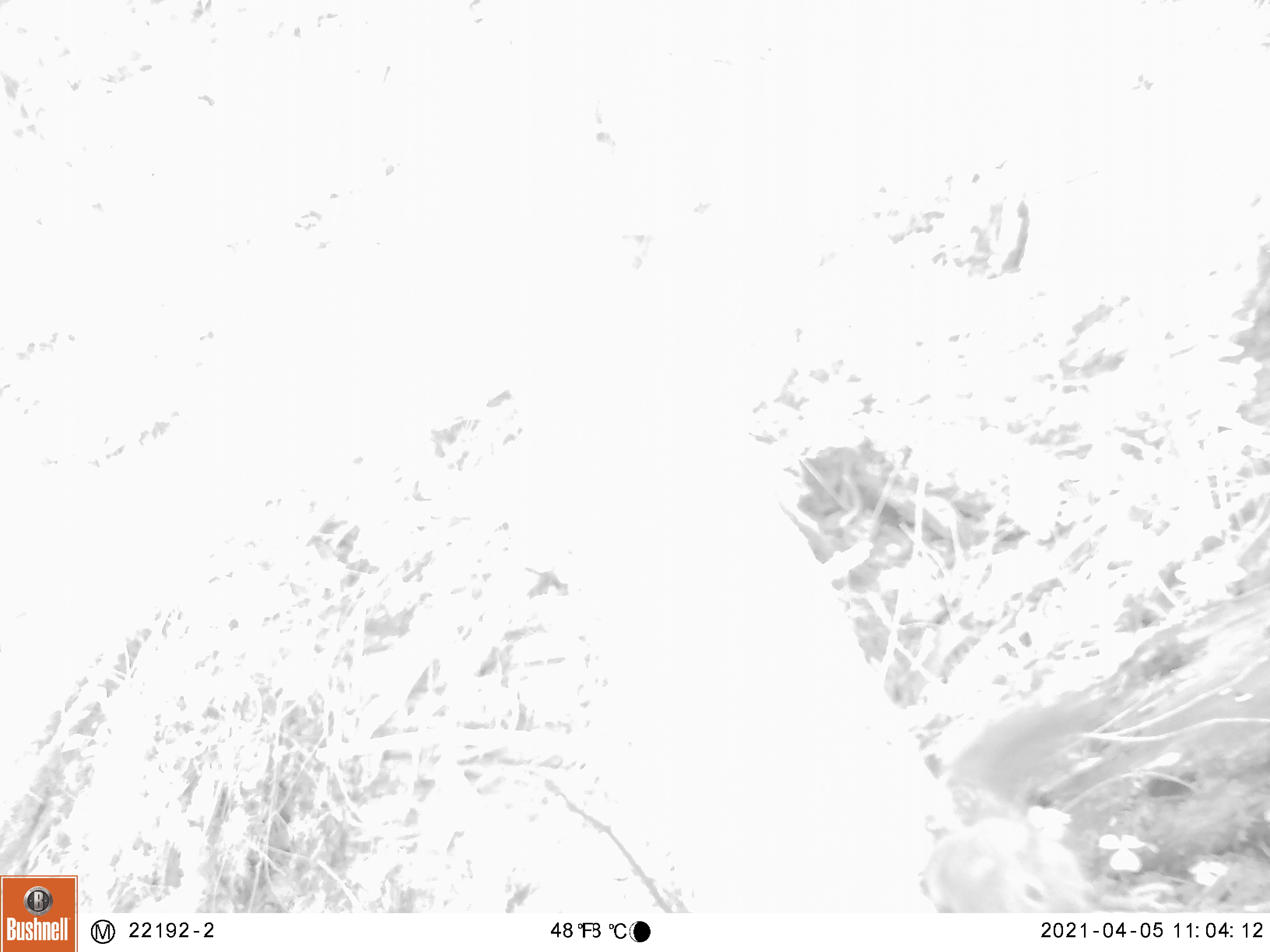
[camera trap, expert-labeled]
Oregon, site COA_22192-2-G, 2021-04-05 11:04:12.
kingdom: Animalia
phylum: Chordata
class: Mammalia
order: Rodentia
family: Sciuridae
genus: Tamiasciurus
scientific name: Tamiasciurus douglasii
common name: douglas squirrel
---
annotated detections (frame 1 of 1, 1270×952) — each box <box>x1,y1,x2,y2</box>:
douglas squirrel: <box>913,695,1099,909</box>